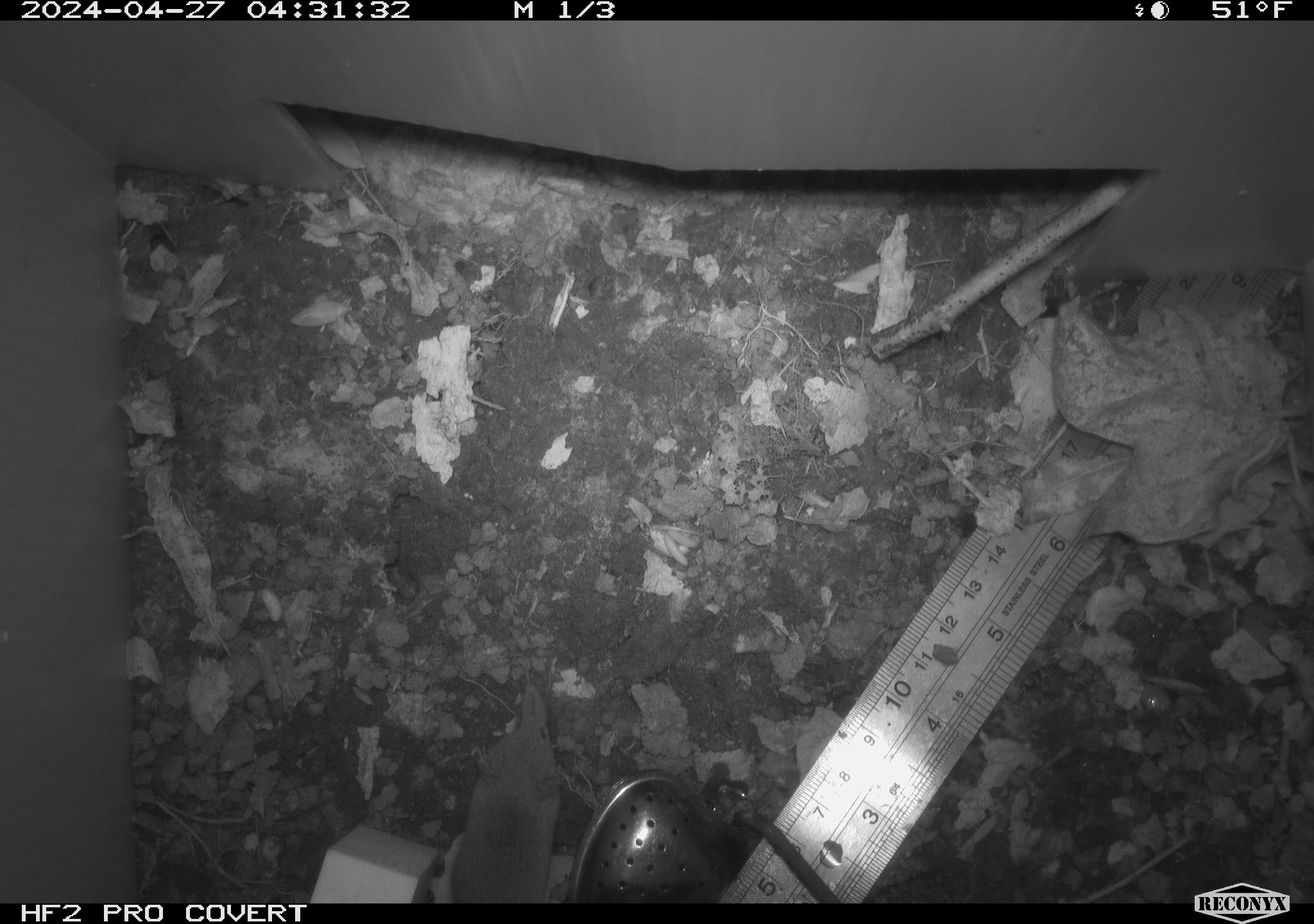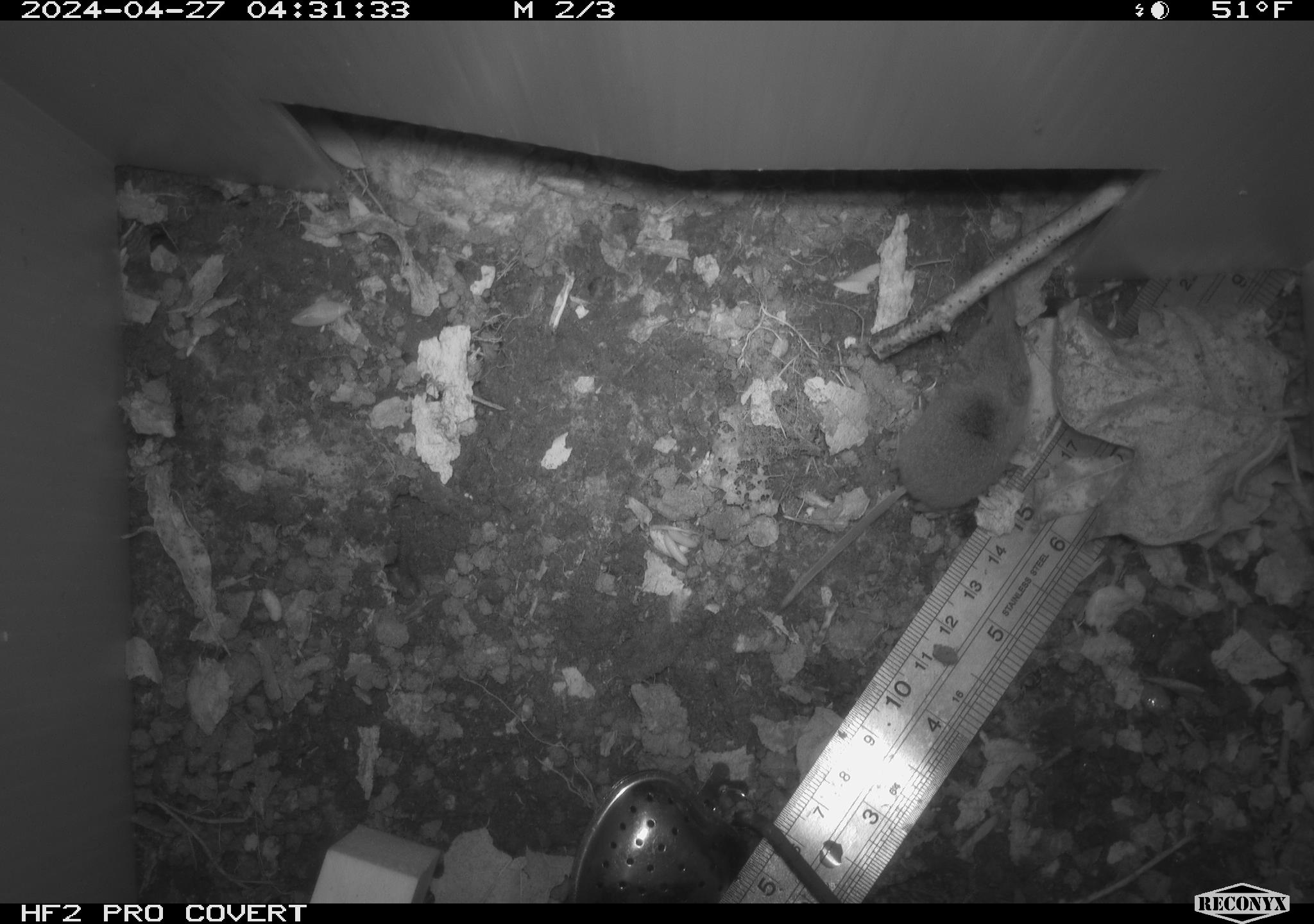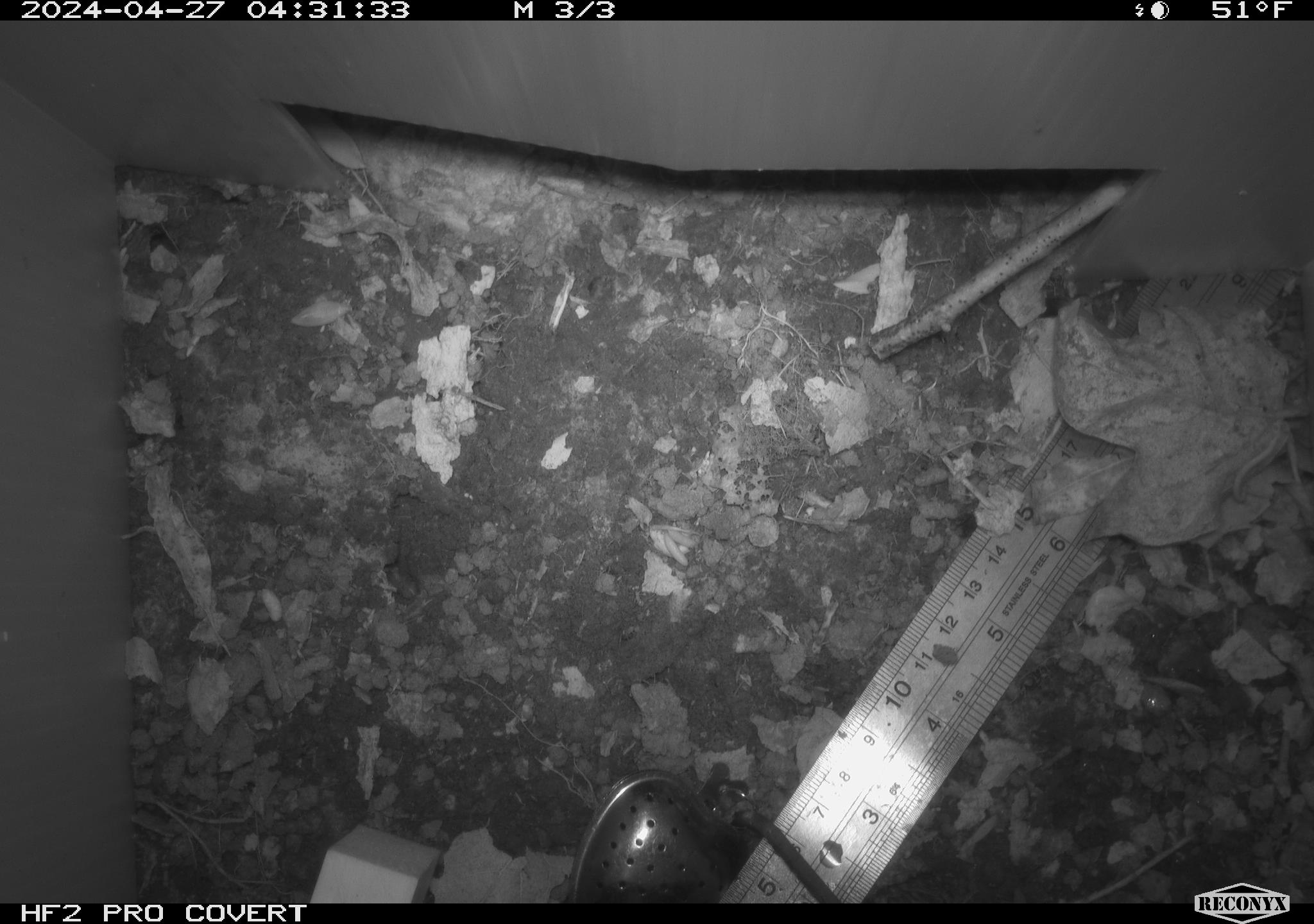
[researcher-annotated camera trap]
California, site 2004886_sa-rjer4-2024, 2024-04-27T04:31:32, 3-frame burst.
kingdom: Animalia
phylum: Chordata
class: Mammalia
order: Eulipotyphla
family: Soricidae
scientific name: Soricidae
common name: shrews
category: soricidae family